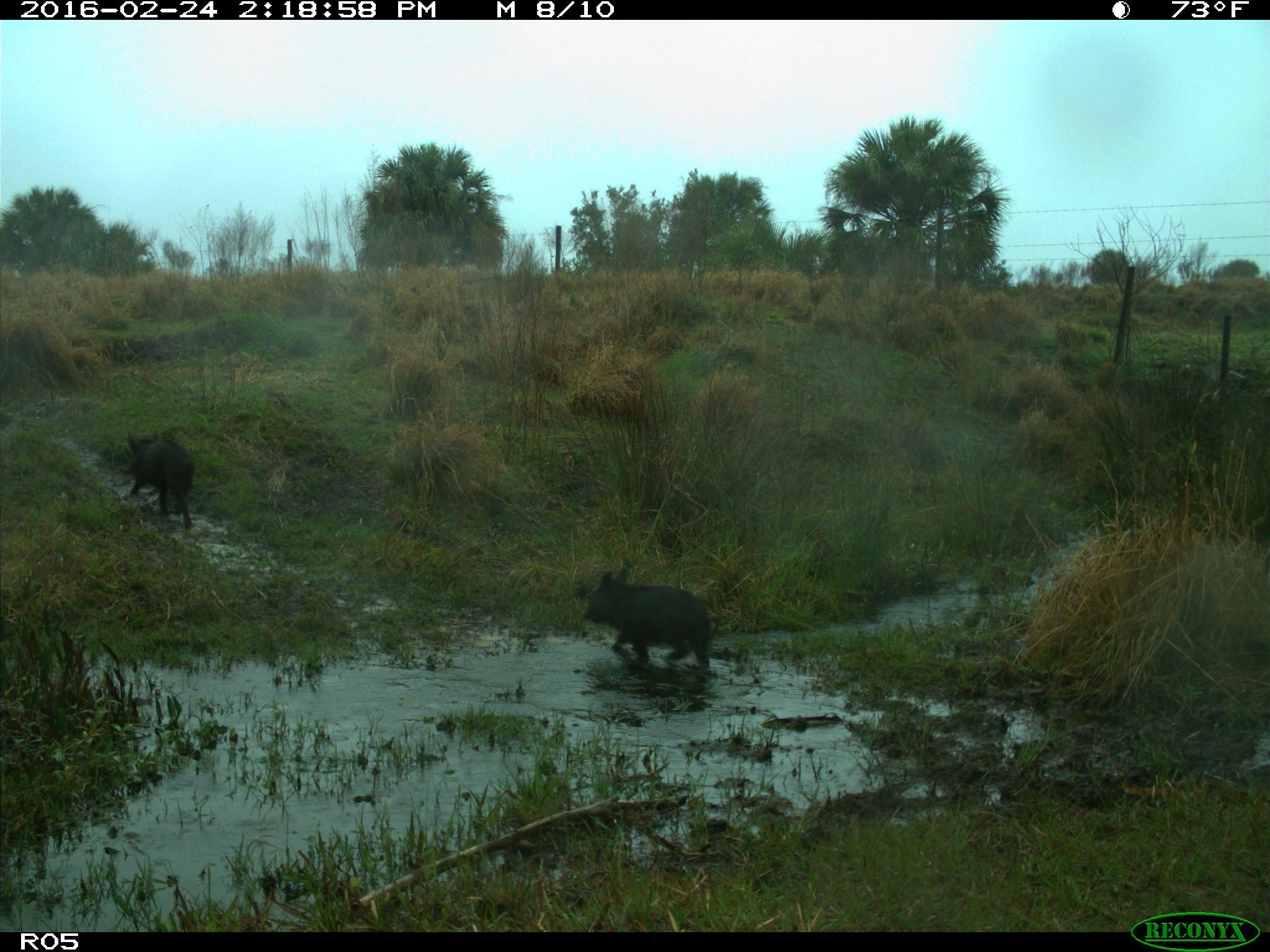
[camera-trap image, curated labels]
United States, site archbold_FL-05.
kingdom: Animalia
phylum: Chordata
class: Mammalia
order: Artiodactyla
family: Suidae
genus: Sus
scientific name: Sus scrofa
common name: wild boar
Sus scrofa (wild boar).